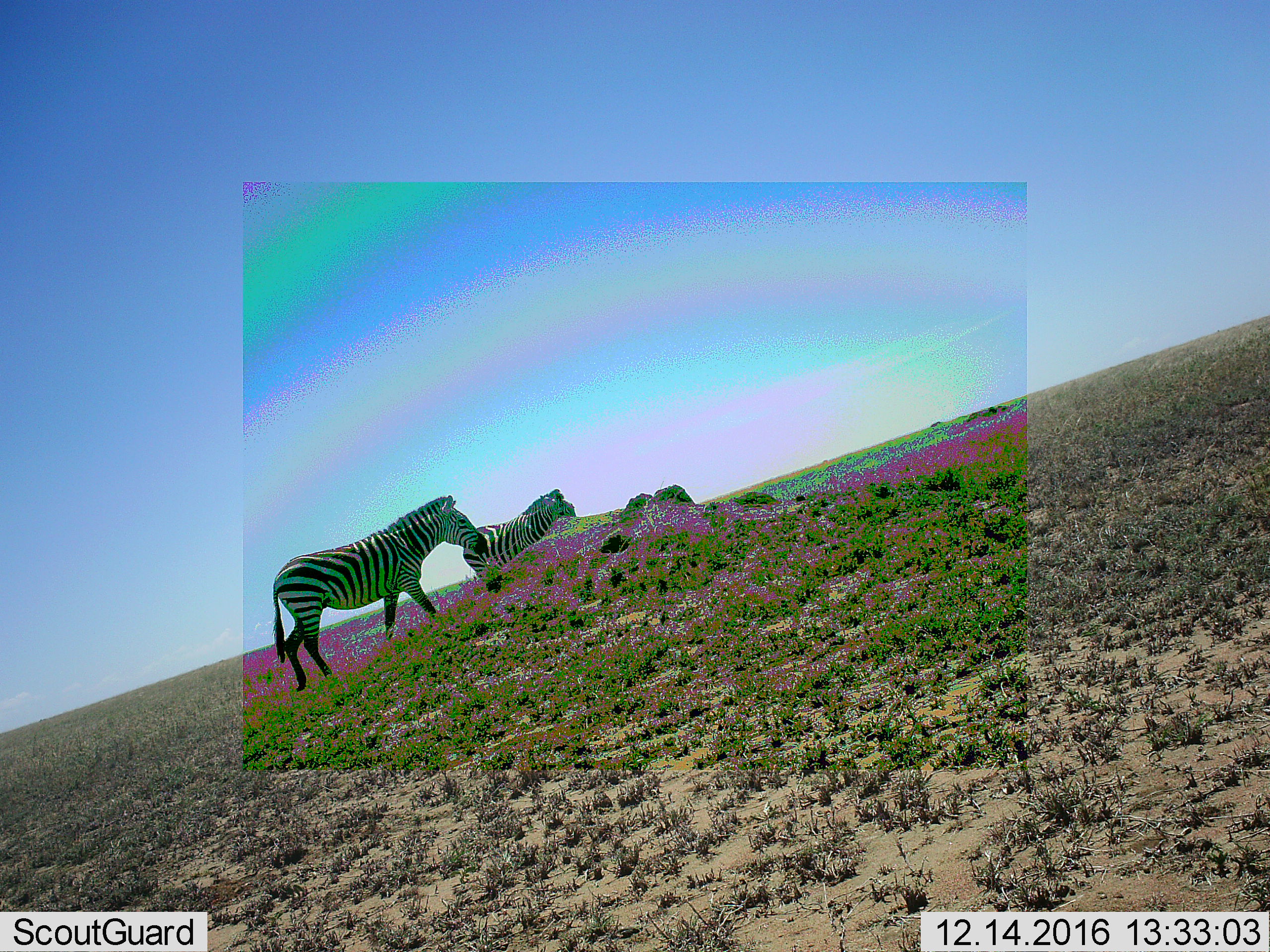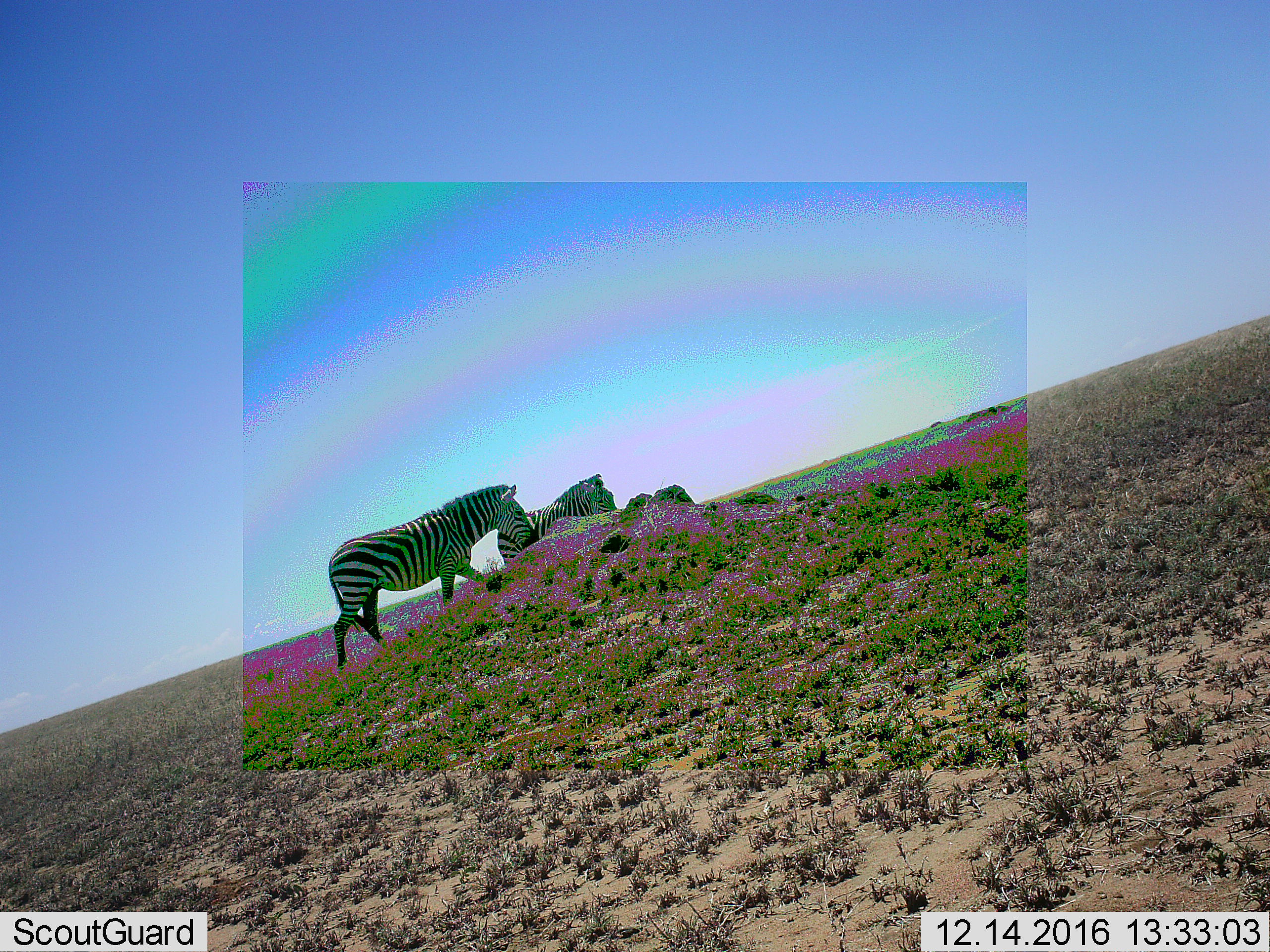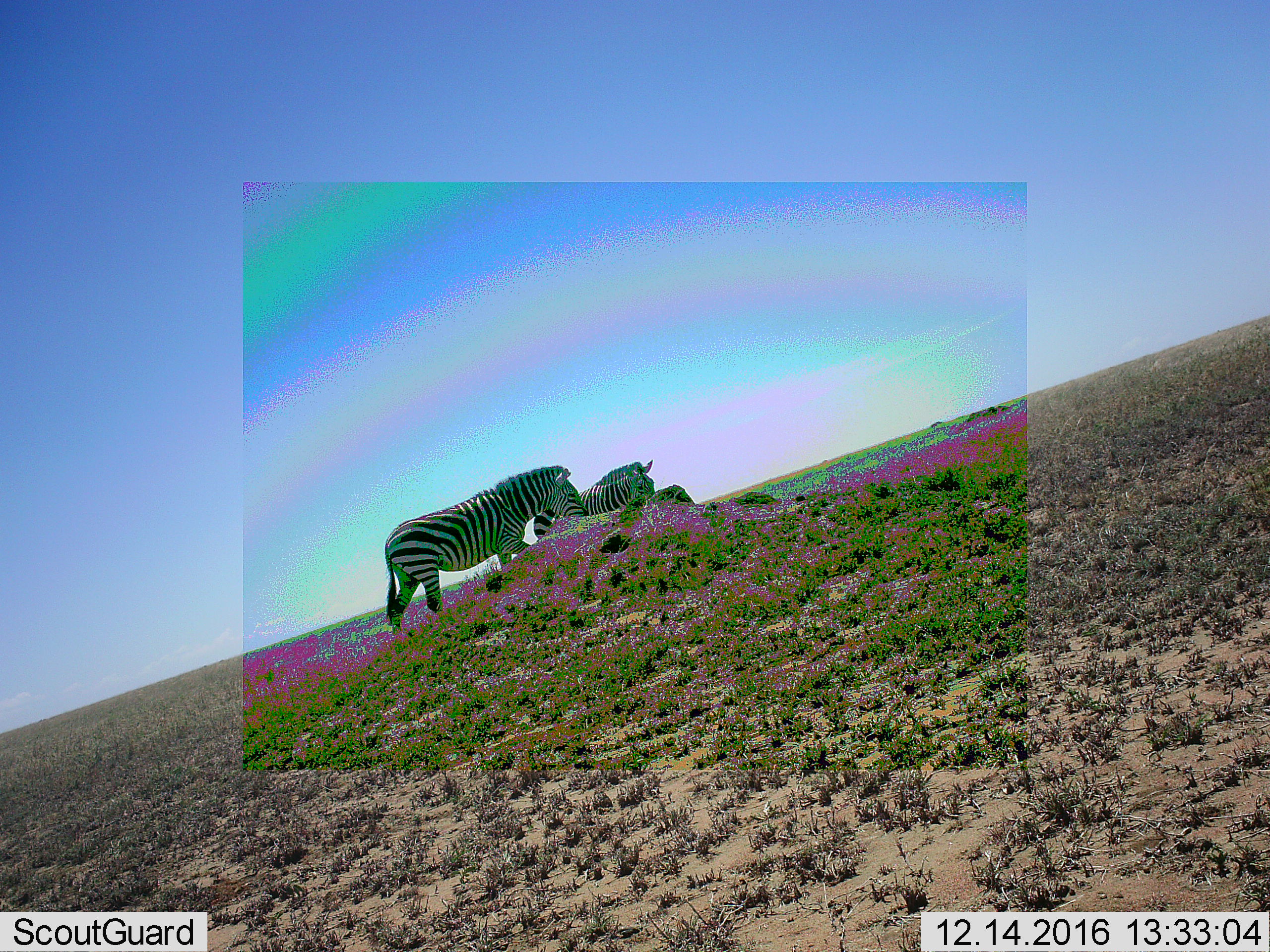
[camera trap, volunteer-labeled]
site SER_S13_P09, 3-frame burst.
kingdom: Animalia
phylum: Chordata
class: Mammalia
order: Perissodactyla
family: Equidae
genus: Equus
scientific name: Equus quagga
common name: plains zebra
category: zebraplains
Zebraplains (plains zebra) (Equus quagga), count 2. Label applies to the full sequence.